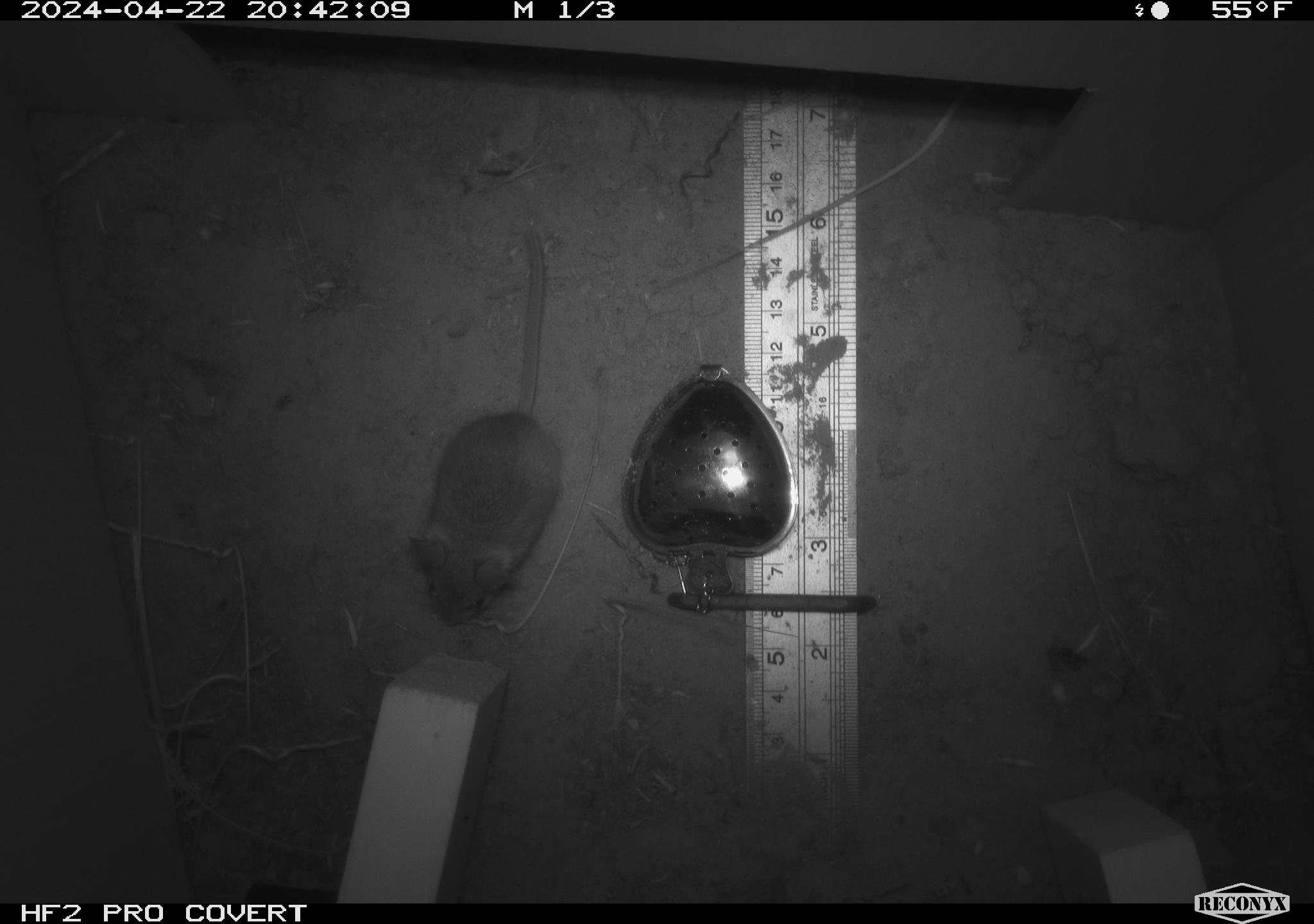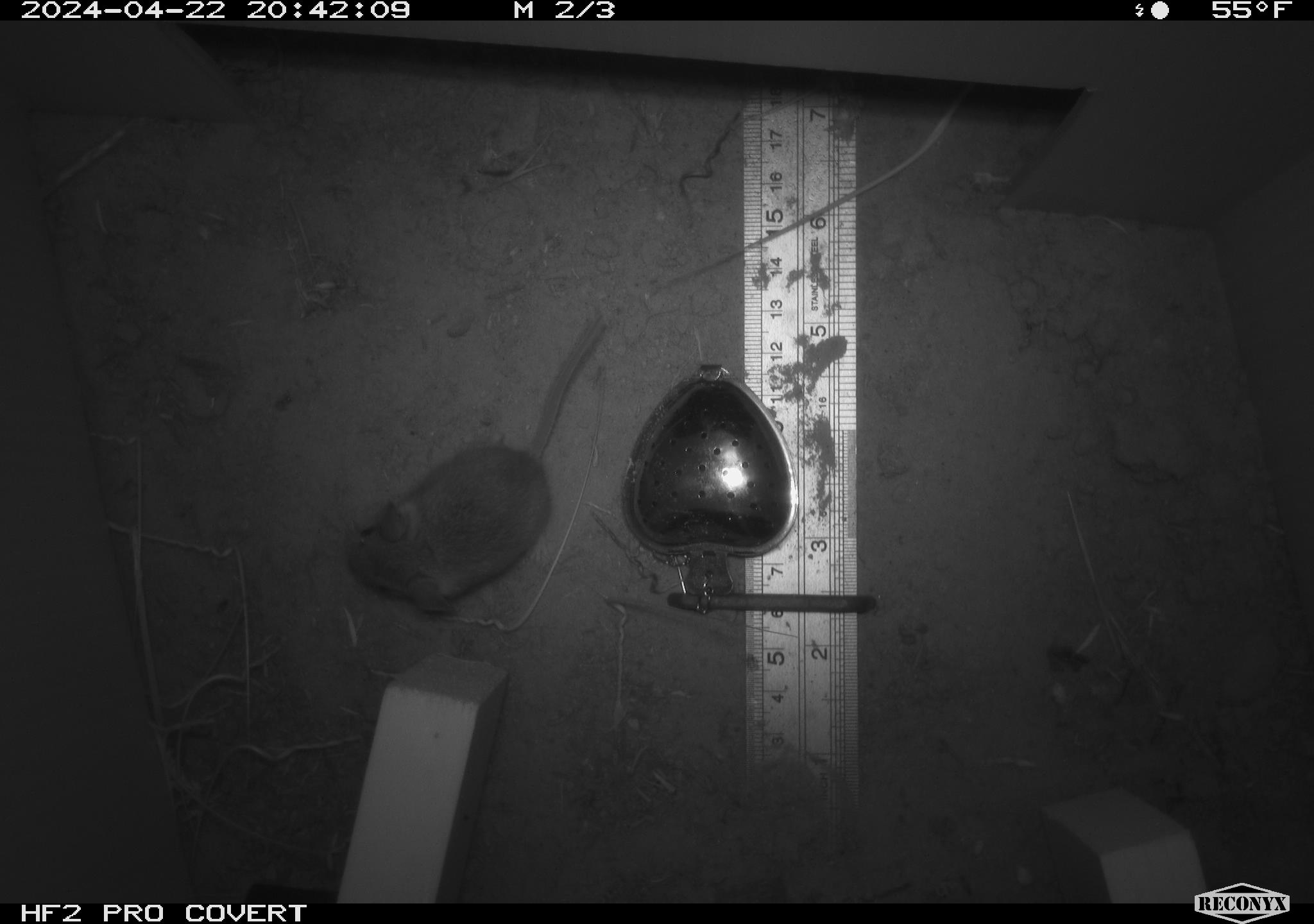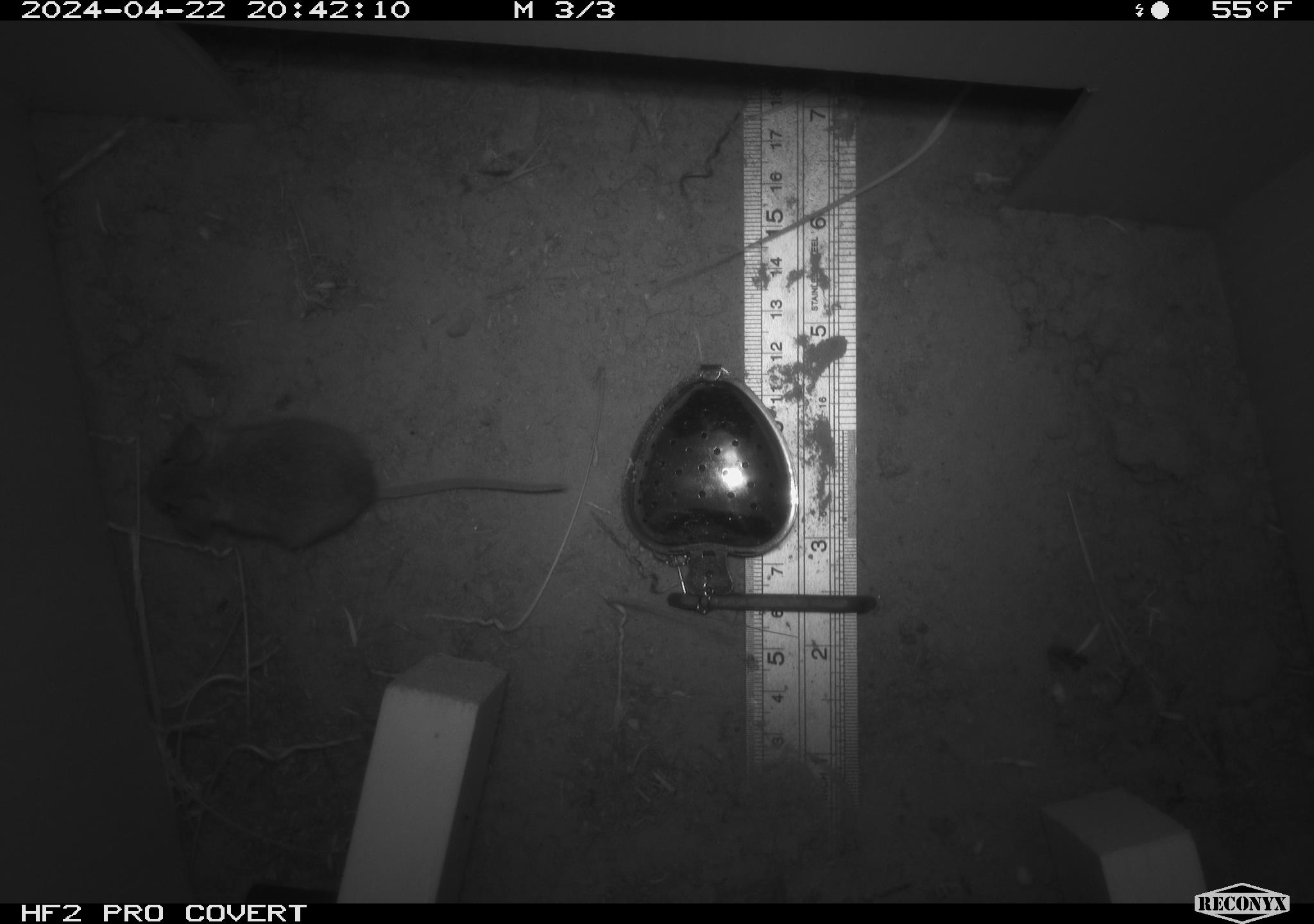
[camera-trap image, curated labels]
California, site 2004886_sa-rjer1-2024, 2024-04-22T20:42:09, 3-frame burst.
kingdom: Animalia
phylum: Chordata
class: Mammalia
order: Rodentia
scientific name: Rodentia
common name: mouse species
Mouse species (Rodentia).